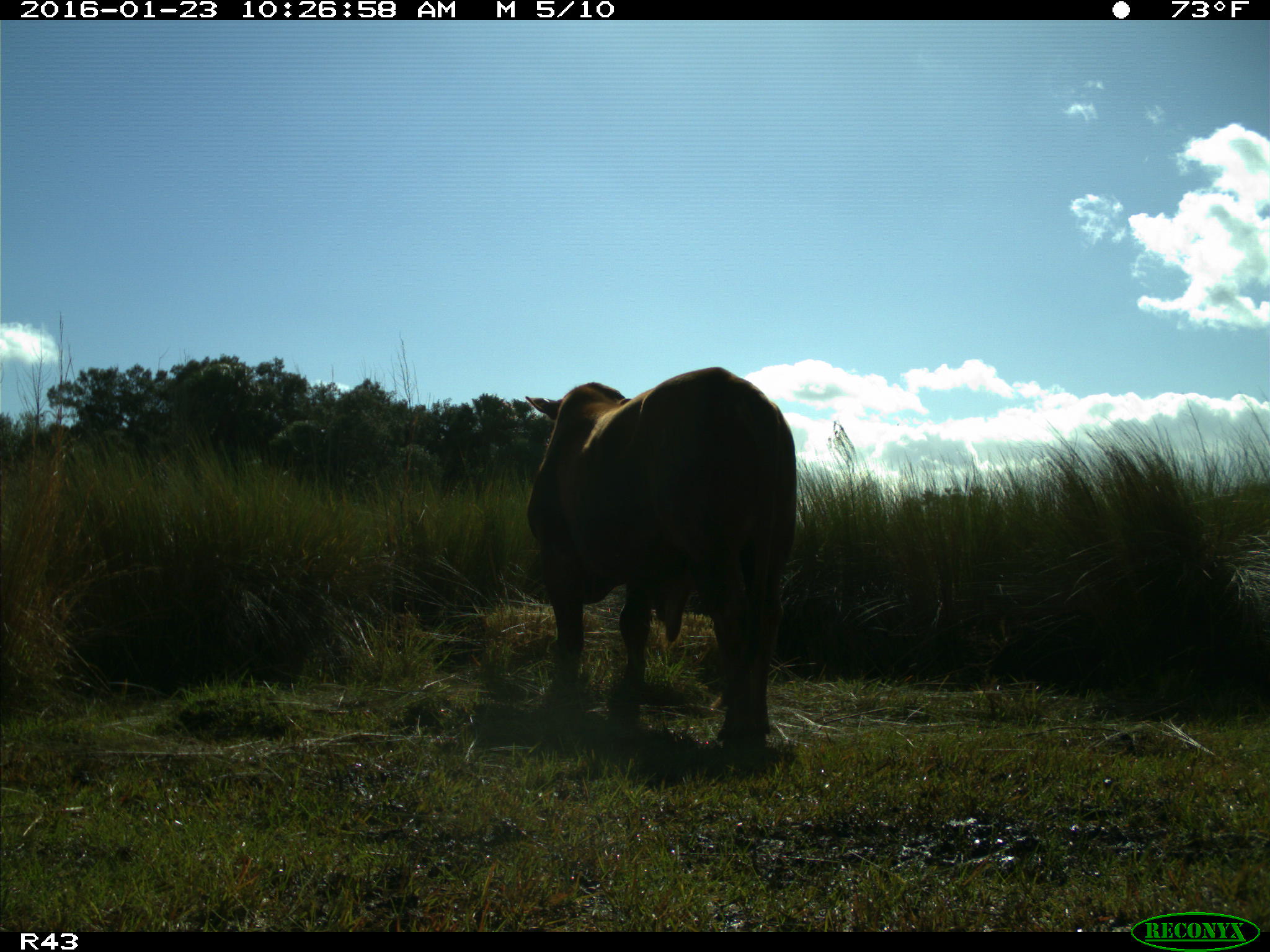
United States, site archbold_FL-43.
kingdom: Animalia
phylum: Chordata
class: Mammalia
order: Artiodactyla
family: Bovidae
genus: Bos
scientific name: Bos taurus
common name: domestic cow